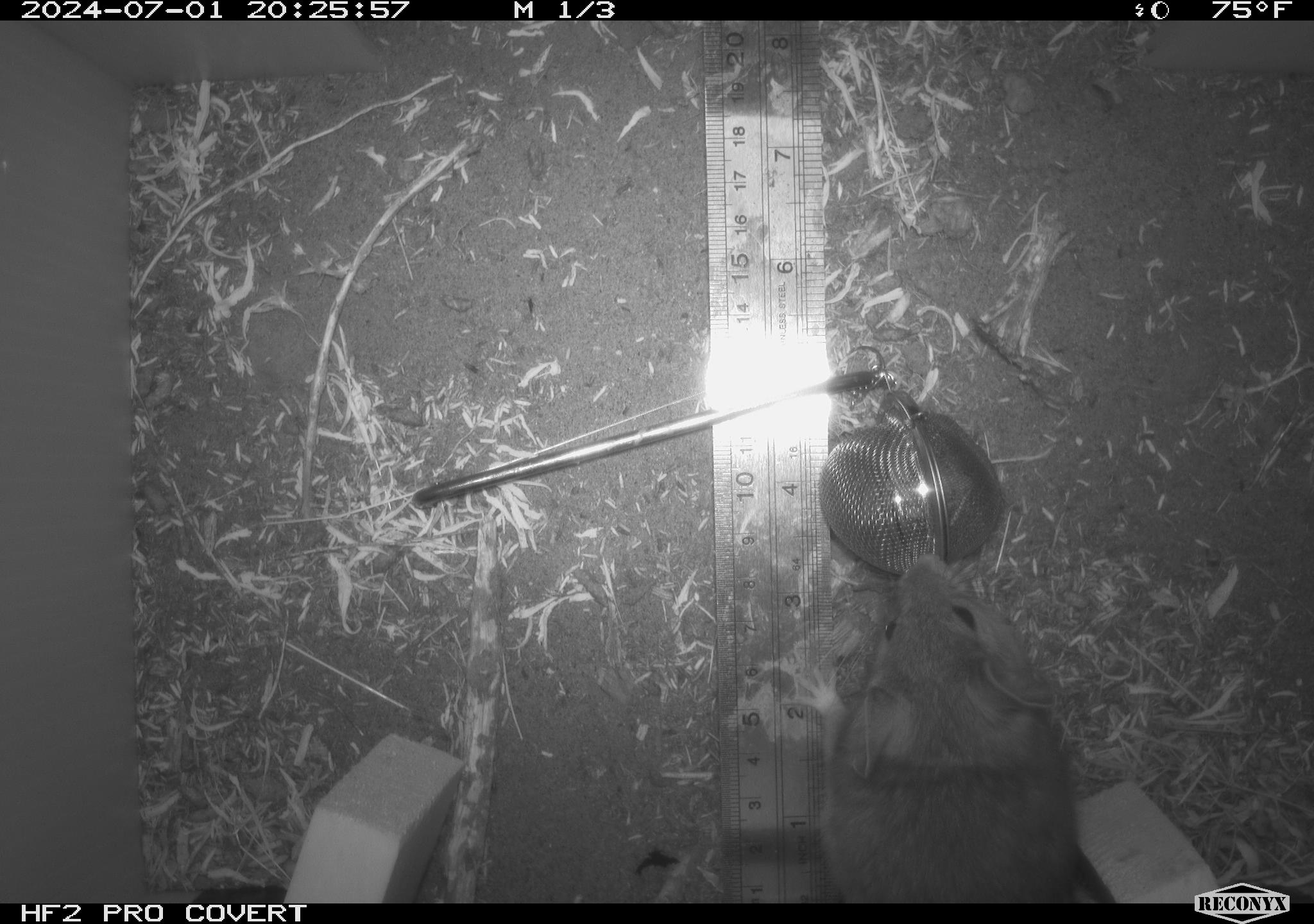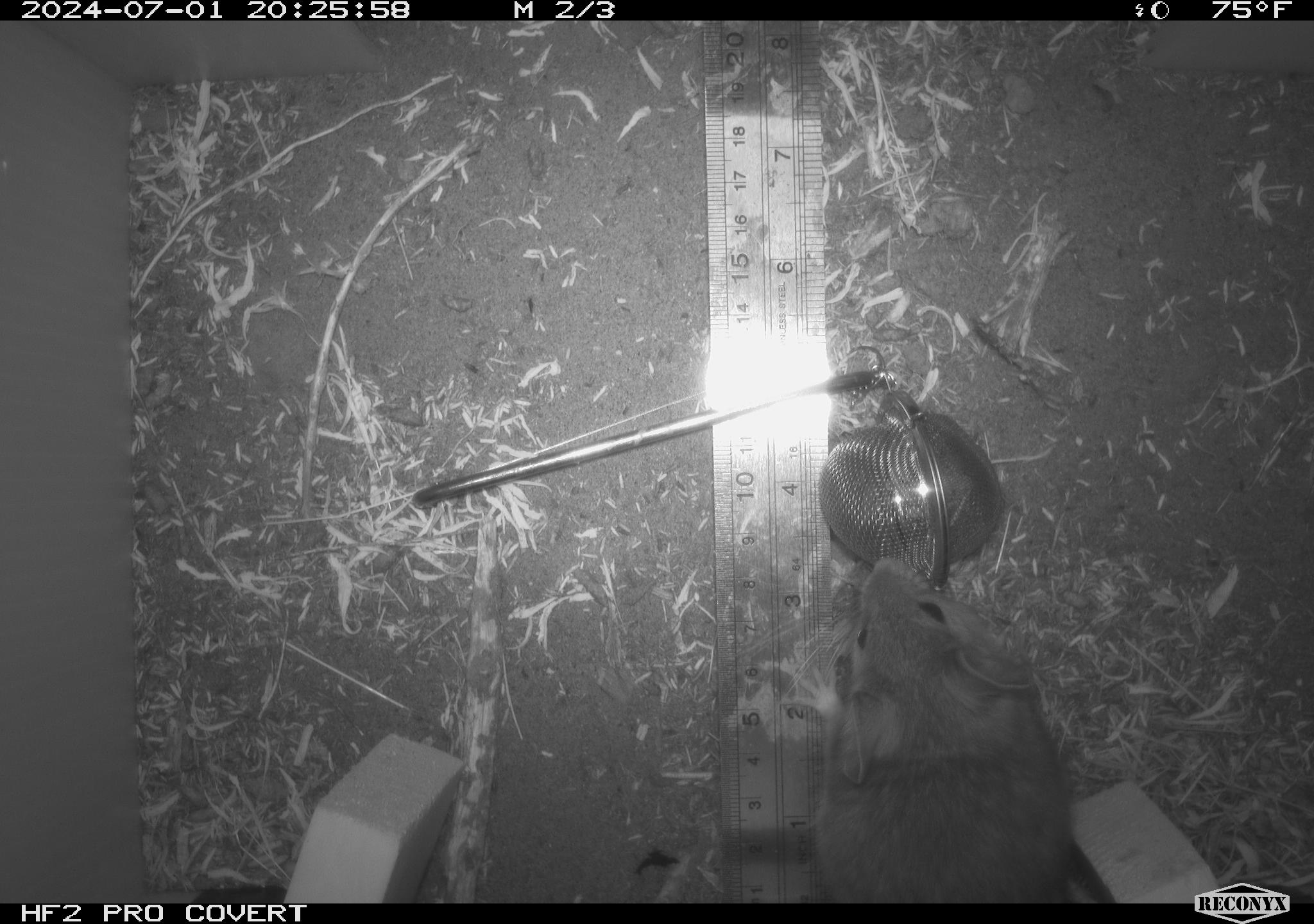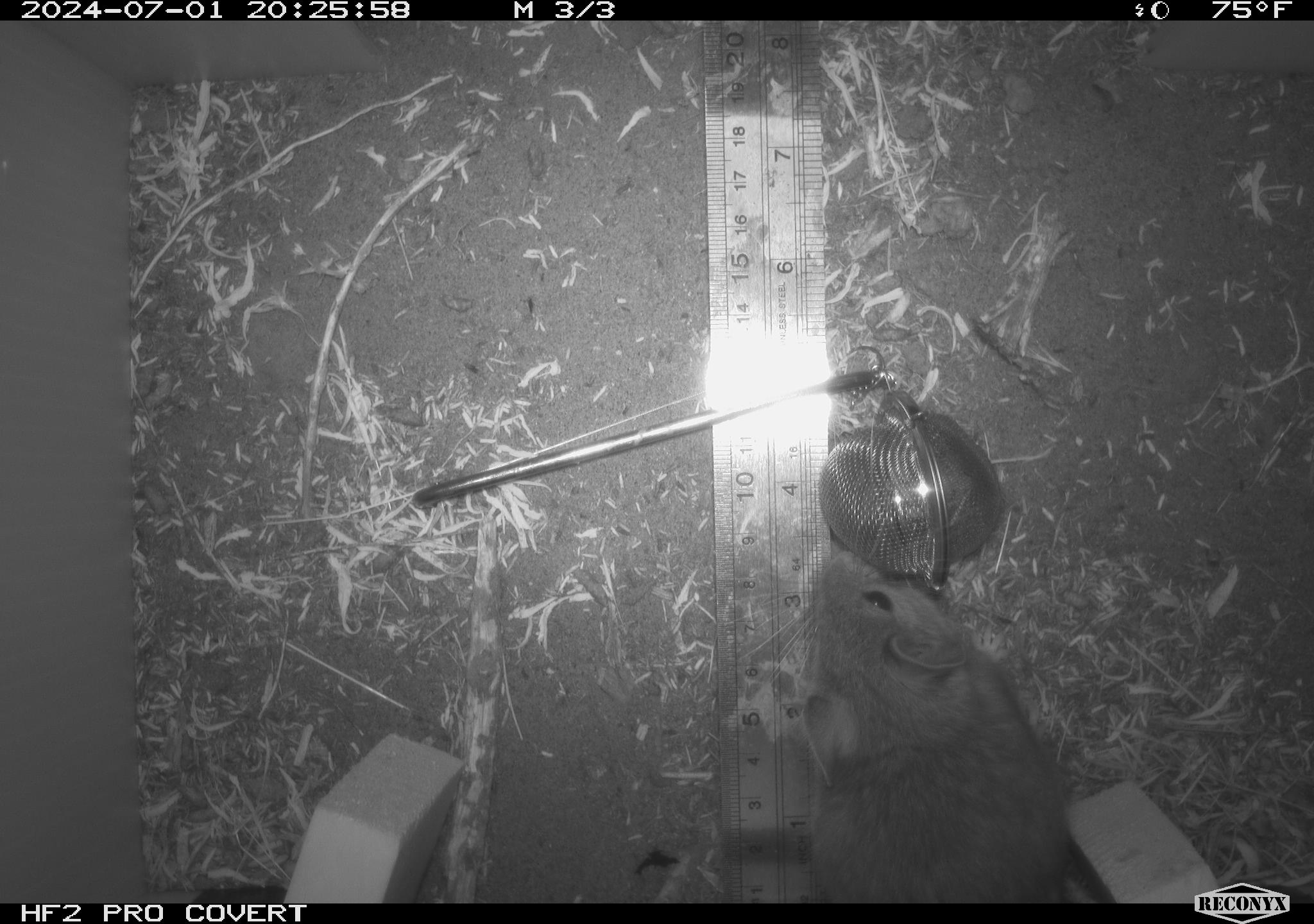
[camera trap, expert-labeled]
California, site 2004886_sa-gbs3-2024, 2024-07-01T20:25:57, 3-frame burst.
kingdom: Animalia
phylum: Chordata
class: Mammalia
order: Rodentia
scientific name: Rodentia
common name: woodrat or rat or mouse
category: woodrat or rat or mouse species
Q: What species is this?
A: Woodrat or rat or mouse species (woodrat or rat or mouse) (Rodentia).